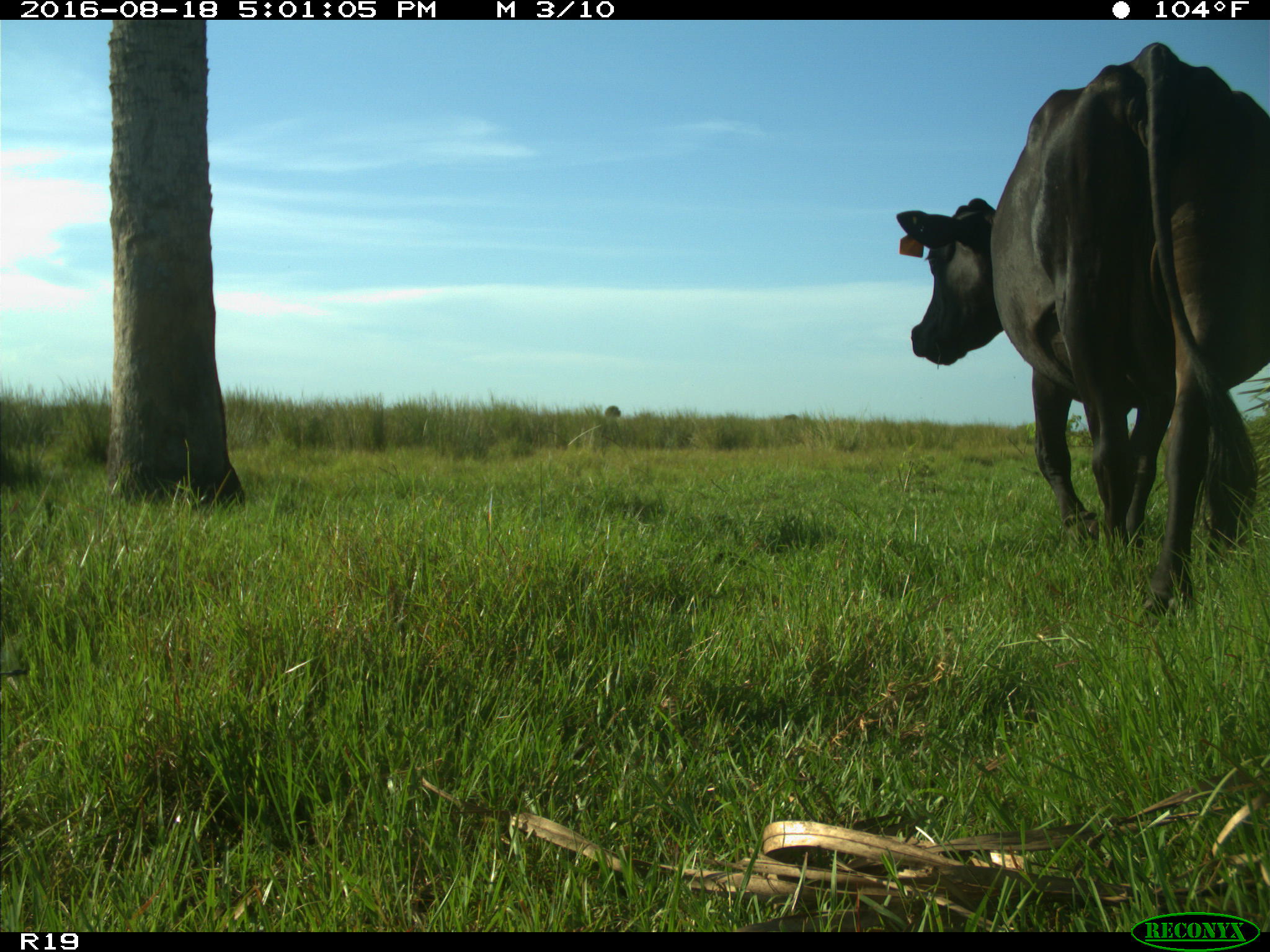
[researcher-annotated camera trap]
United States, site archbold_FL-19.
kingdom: Animalia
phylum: Chordata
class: Mammalia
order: Artiodactyla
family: Bovidae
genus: Bos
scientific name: Bos taurus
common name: domestic cow